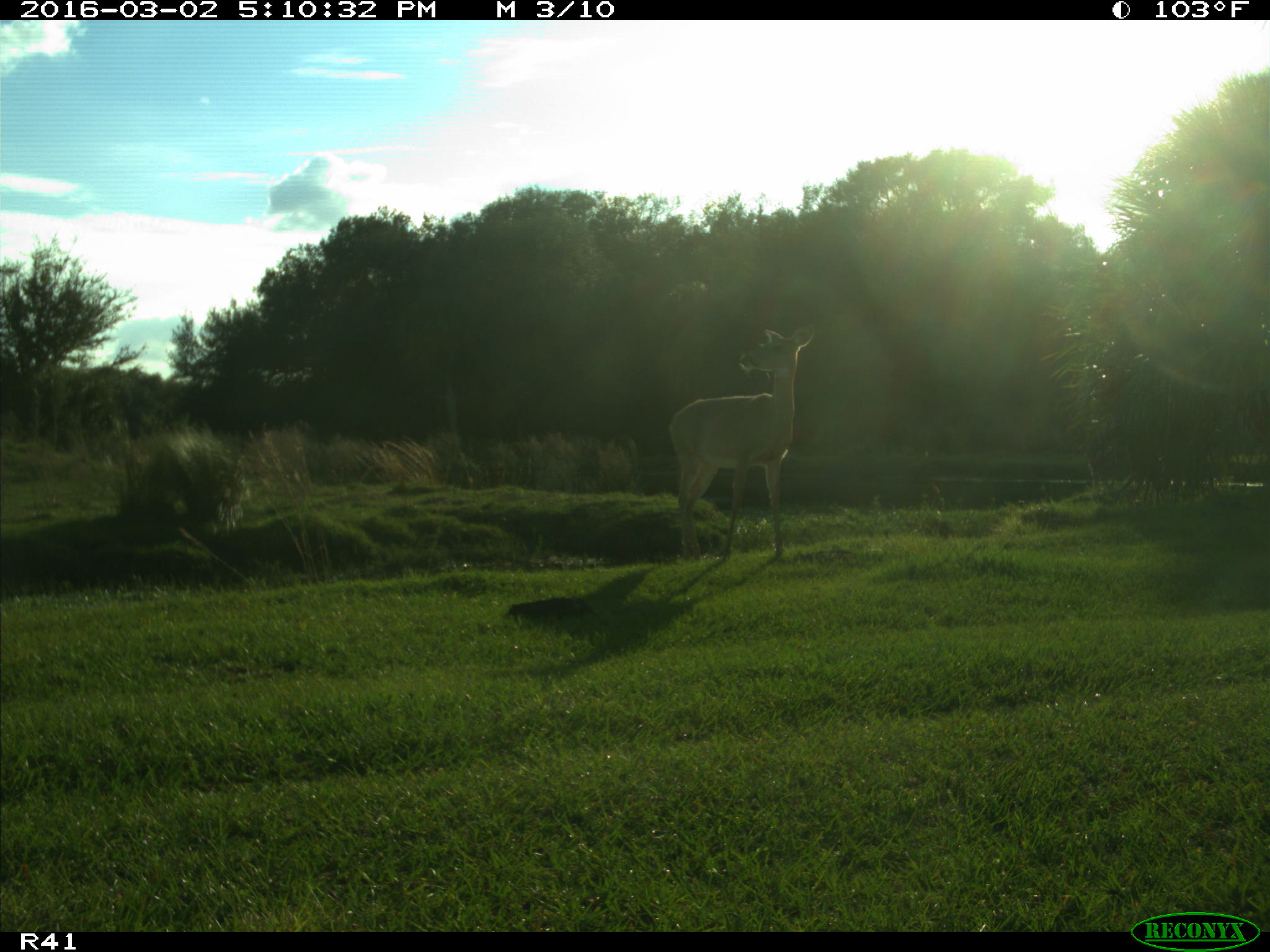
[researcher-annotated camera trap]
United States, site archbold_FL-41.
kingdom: Animalia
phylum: Chordata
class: Mammalia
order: Artiodactyla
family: Cervidae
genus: Odocoileus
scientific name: Odocoileus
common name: deer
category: unidentified deer